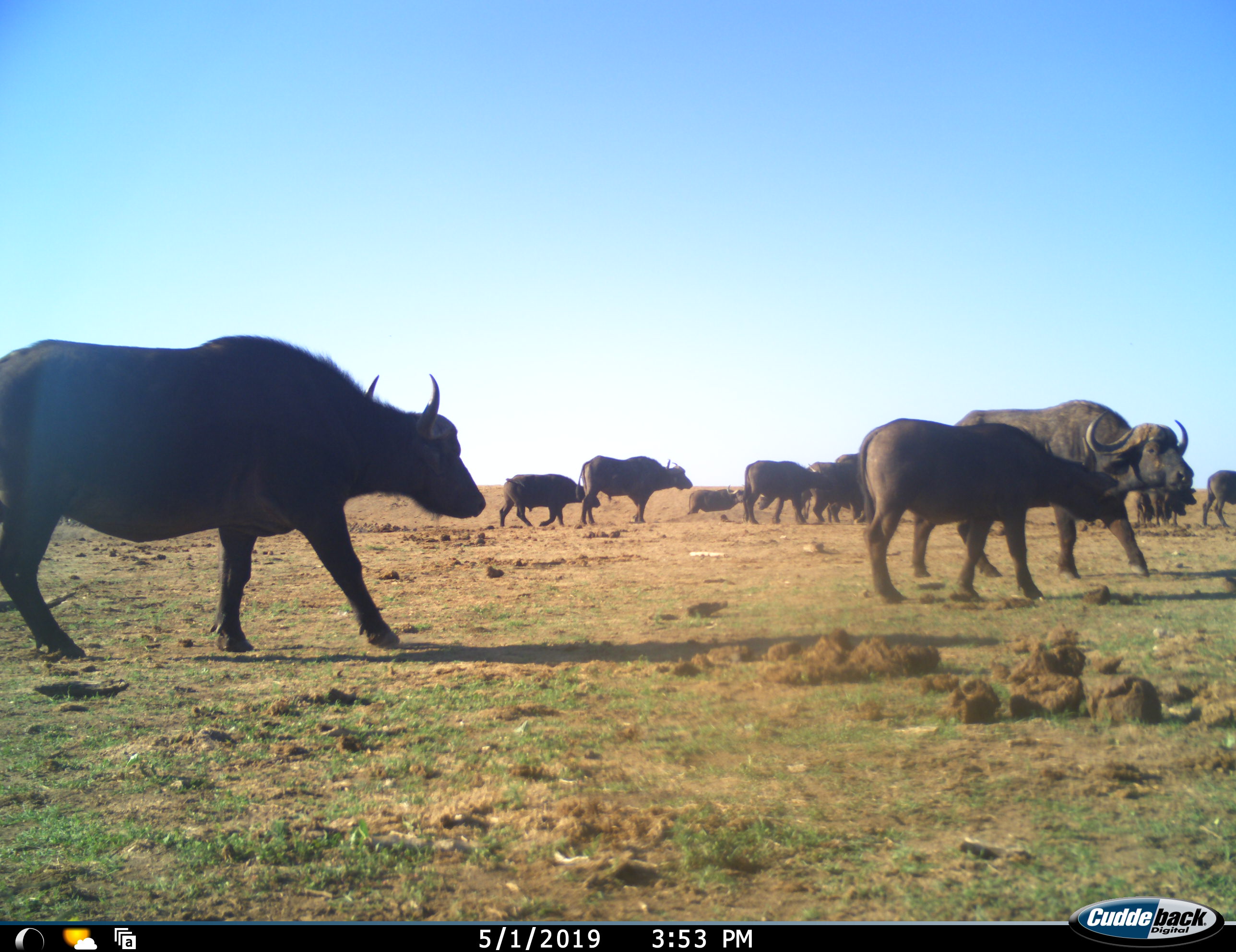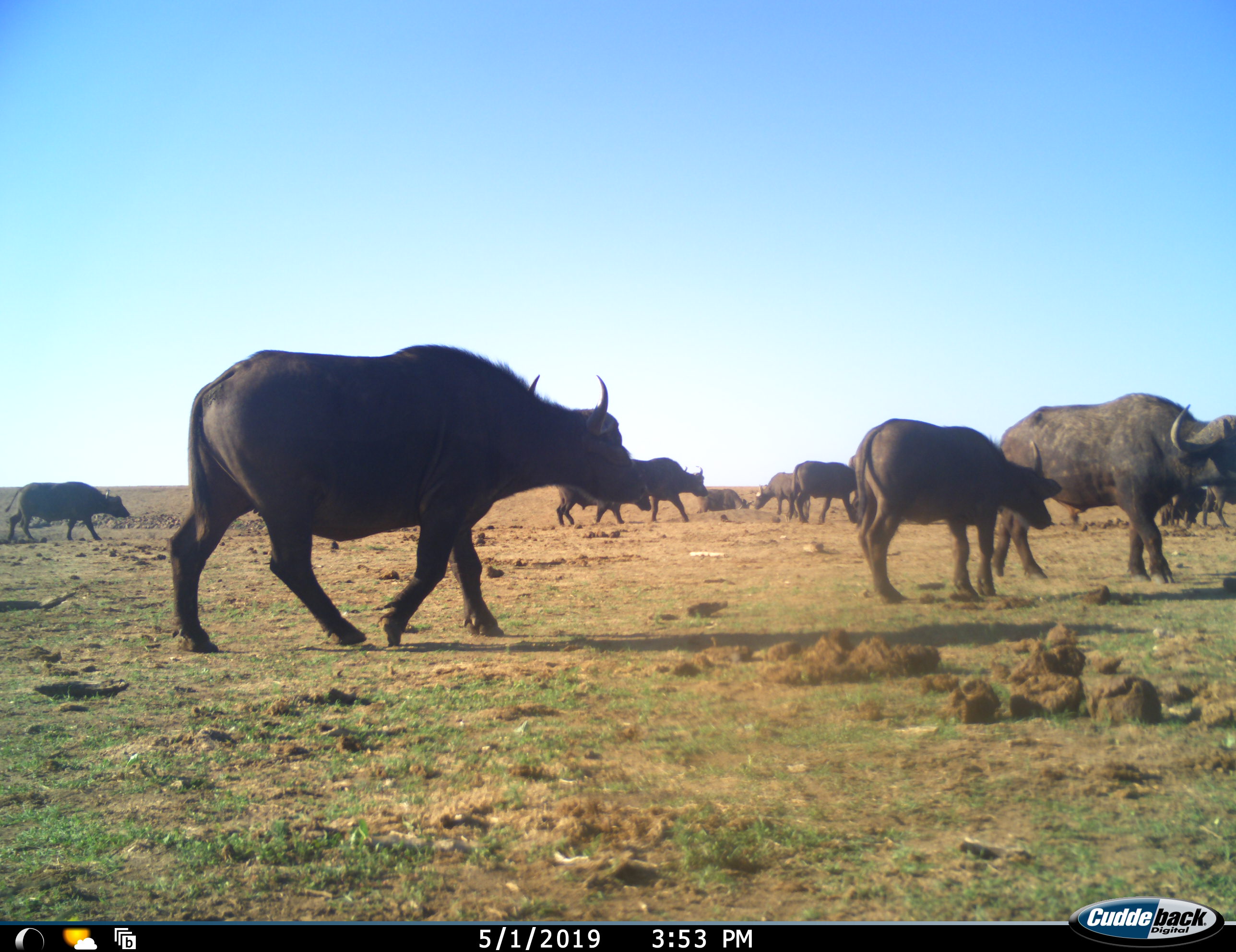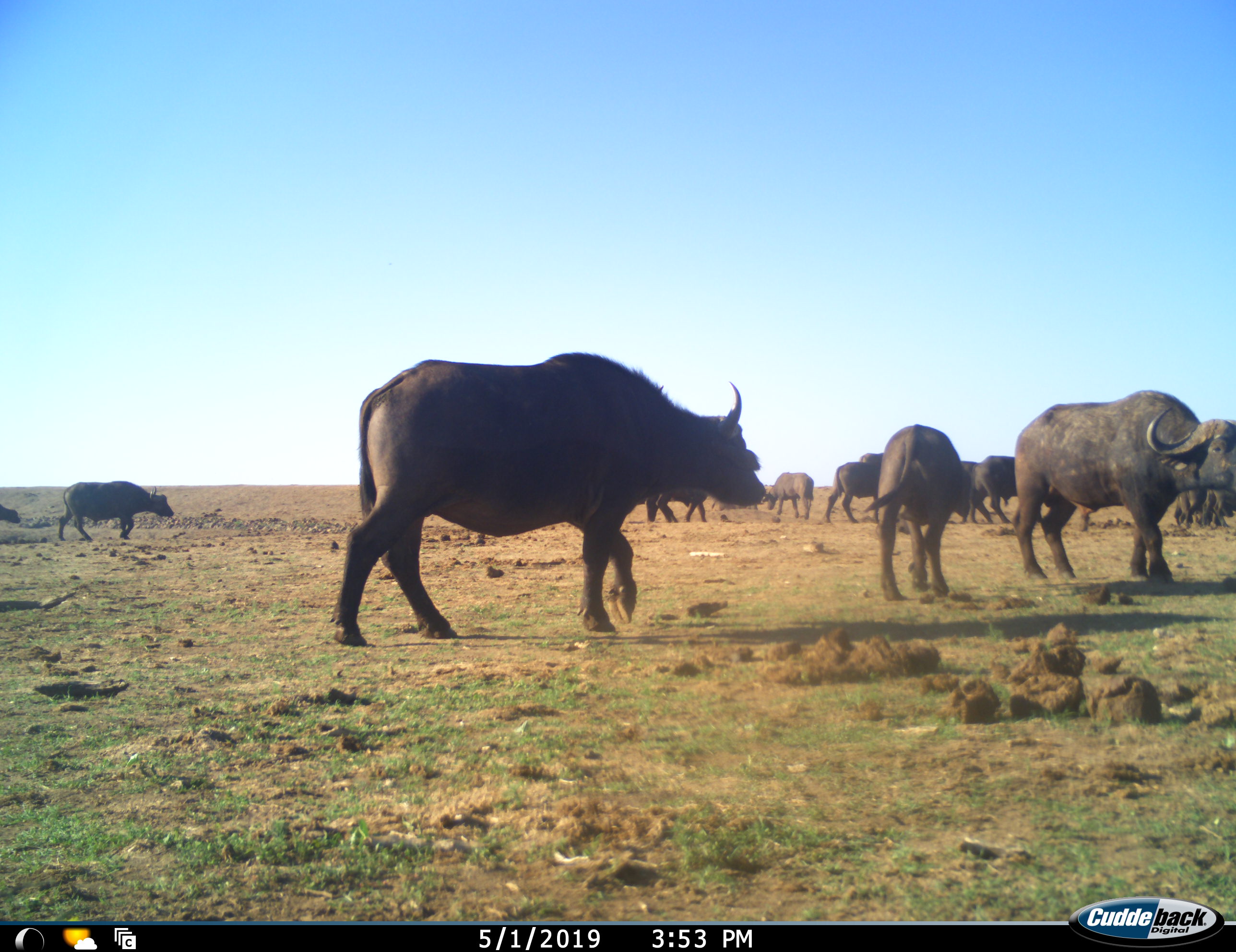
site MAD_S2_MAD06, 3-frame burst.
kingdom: Animalia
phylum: Chordata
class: Mammalia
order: Artiodactyla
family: Bovidae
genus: Syncerus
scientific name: Syncerus caffer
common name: african buffalo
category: buffalo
Buffalo (african buffalo) (Syncerus caffer), count 11-50. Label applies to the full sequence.